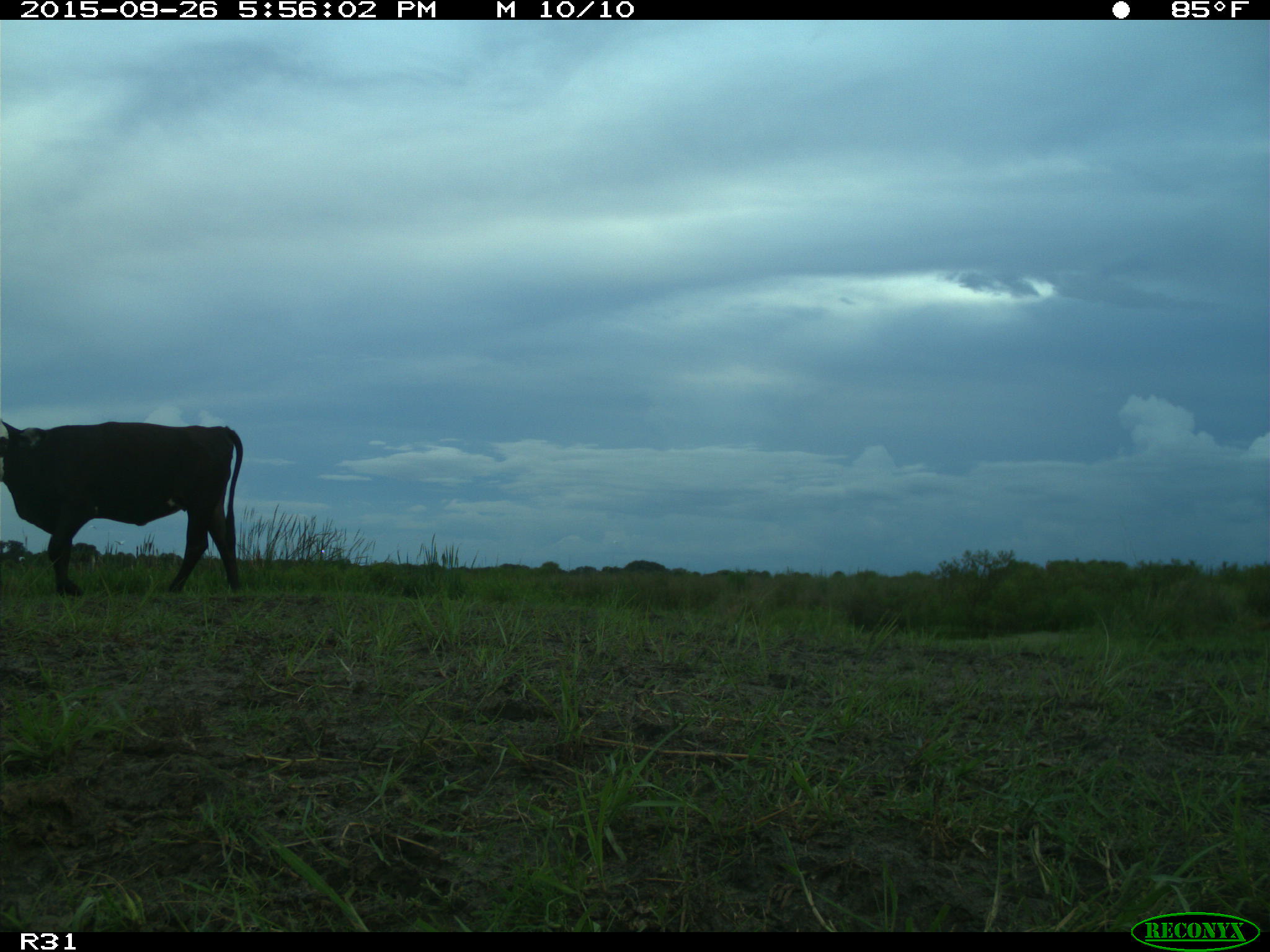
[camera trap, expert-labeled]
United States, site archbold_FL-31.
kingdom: Animalia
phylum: Chordata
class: Mammalia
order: Artiodactyla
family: Bovidae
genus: Bos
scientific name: Bos taurus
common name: domestic cow